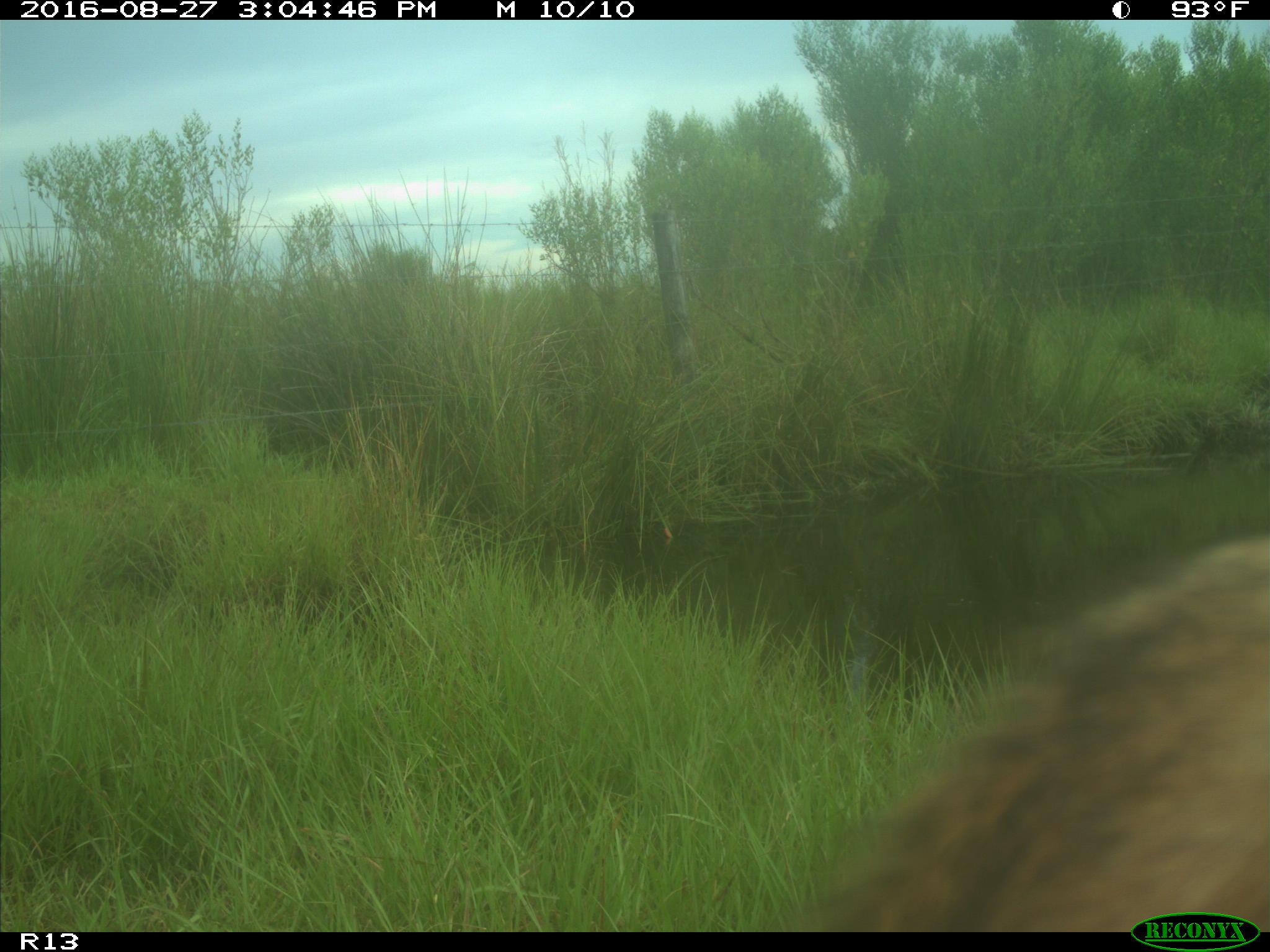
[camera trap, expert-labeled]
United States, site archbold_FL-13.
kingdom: Animalia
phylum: Chordata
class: Mammalia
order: Artiodactyla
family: Bovidae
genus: Bos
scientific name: Bos taurus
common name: domestic cow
Bos taurus (domestic cow).